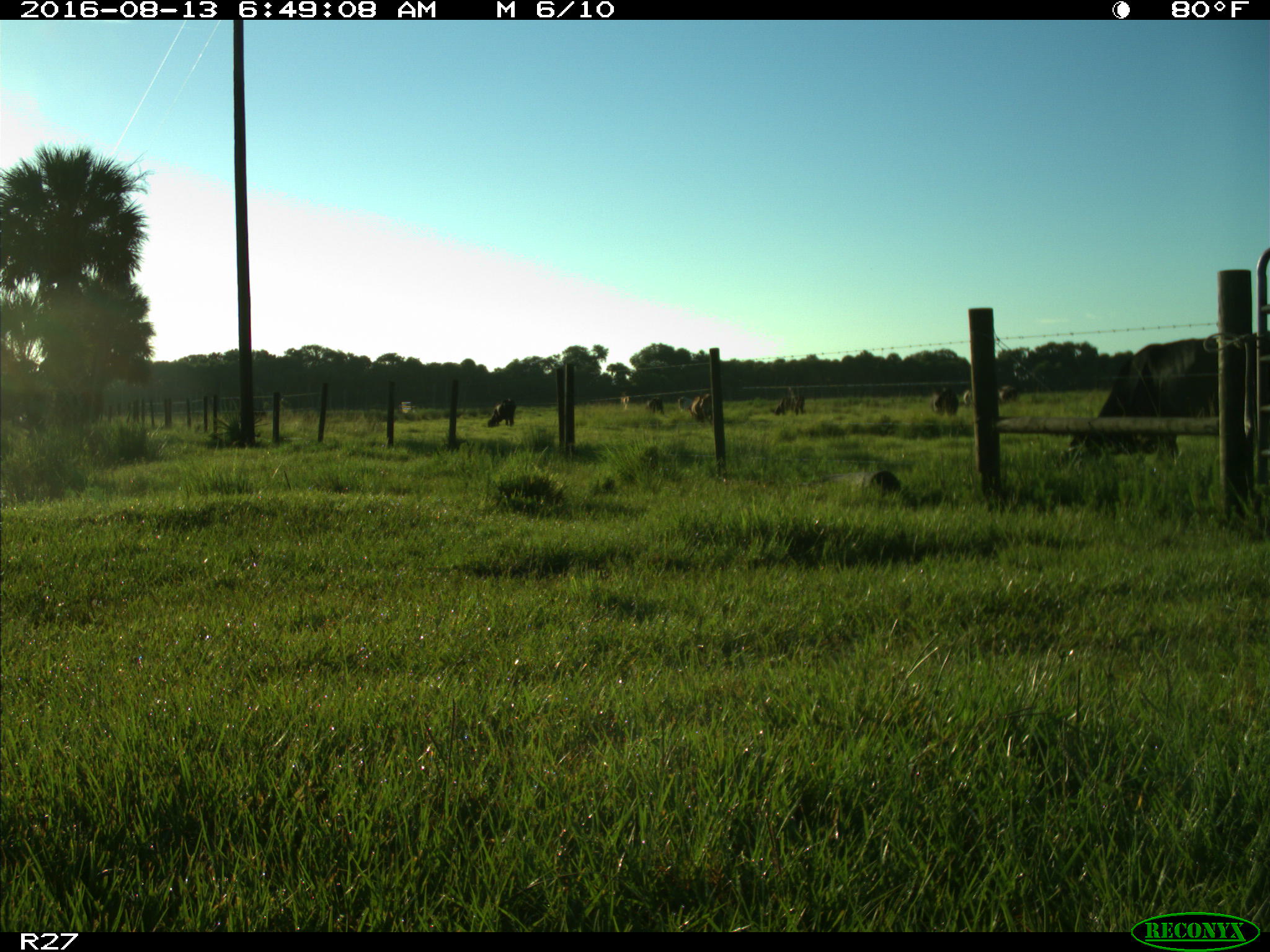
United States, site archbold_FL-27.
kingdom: Animalia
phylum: Chordata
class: Mammalia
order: Artiodactyla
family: Bovidae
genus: Bos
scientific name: Bos taurus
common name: domestic cow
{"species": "Bos taurus (domestic cow)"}